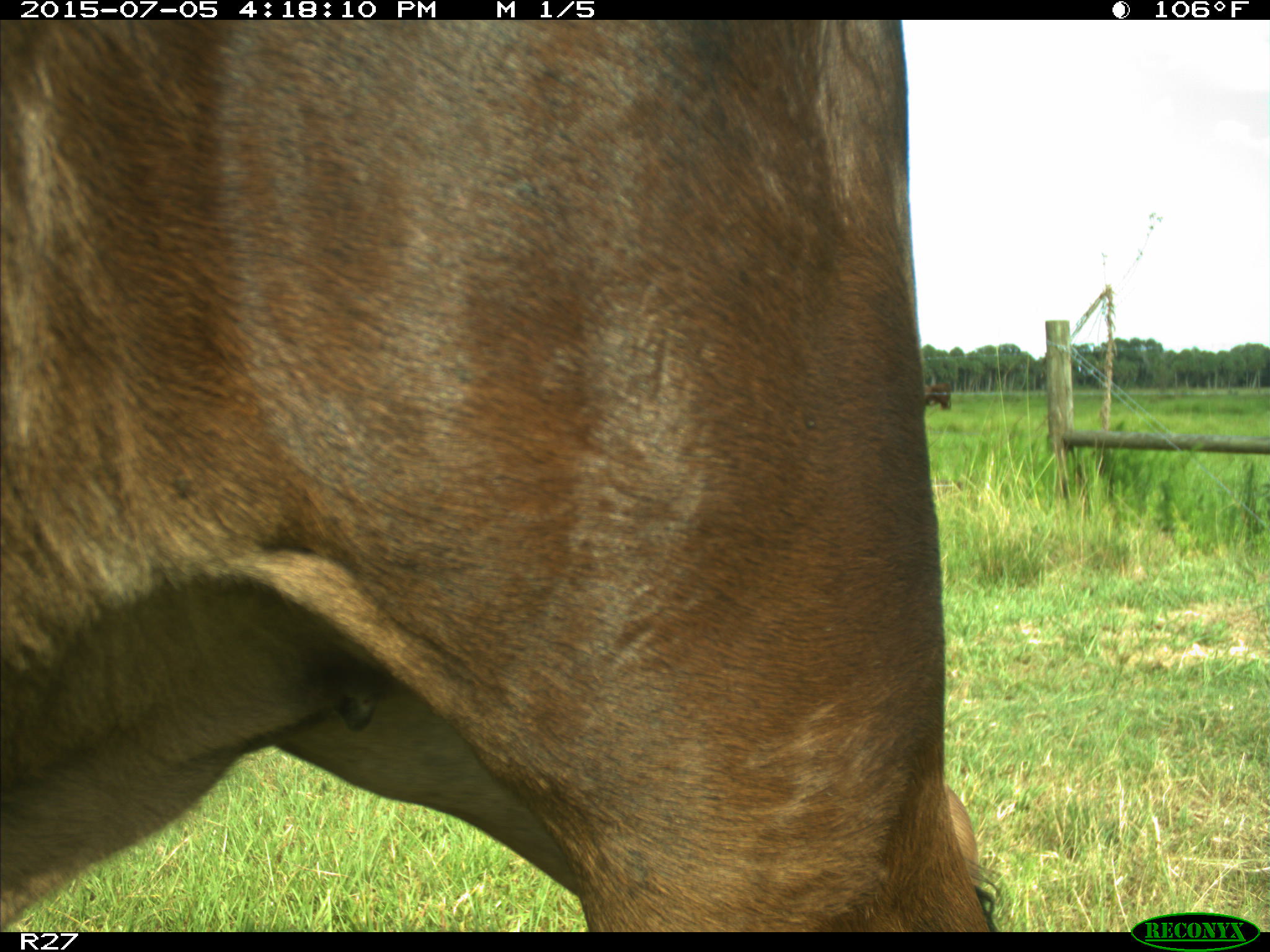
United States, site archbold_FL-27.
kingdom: Animalia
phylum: Chordata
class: Mammalia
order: Artiodactyla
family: Bovidae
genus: Bos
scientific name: Bos taurus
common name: domestic cow